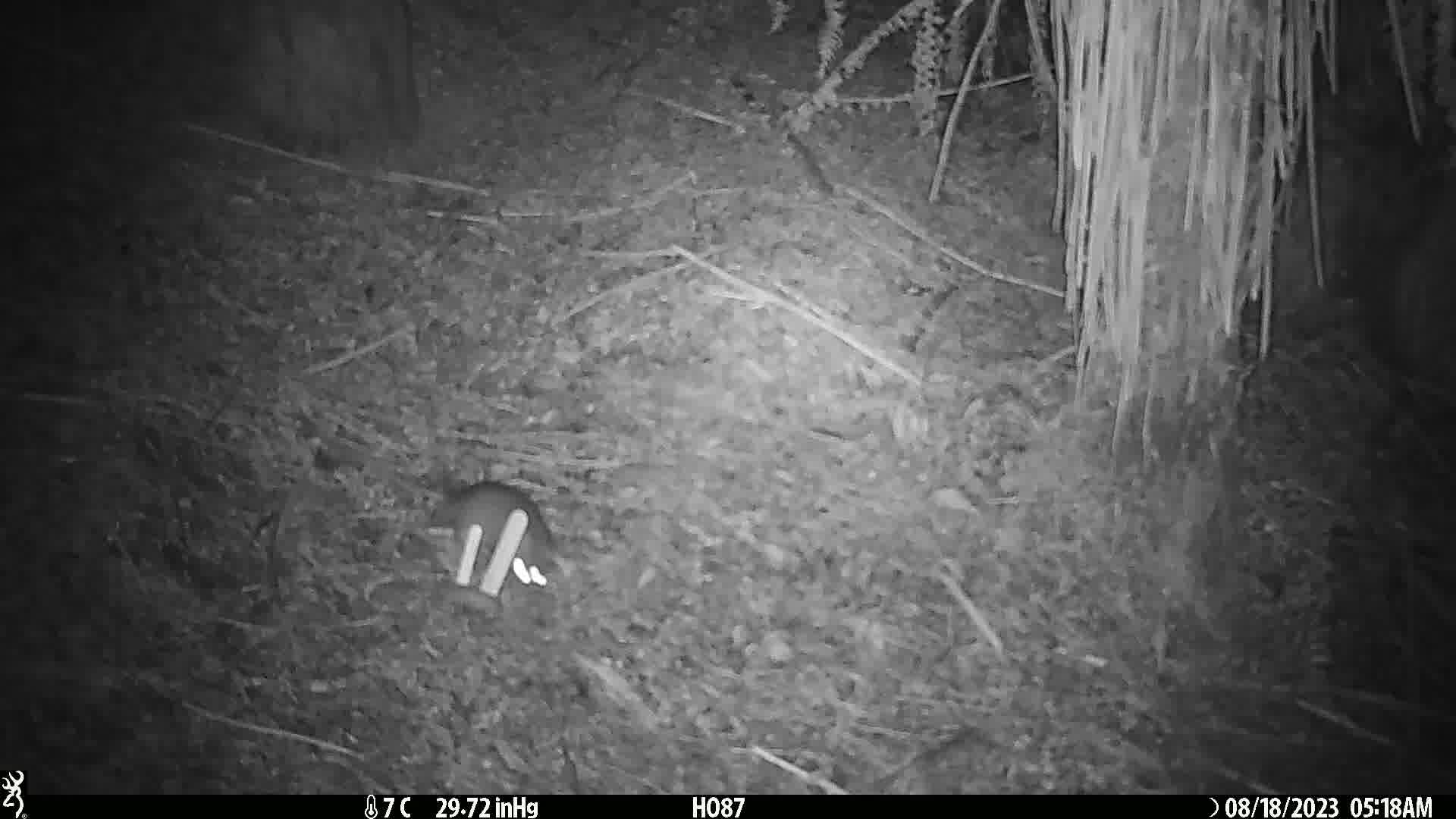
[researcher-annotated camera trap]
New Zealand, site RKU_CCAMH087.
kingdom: Animalia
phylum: Chordata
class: Mammalia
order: Rodentia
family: Muridae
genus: Rattus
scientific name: Rattus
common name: rat